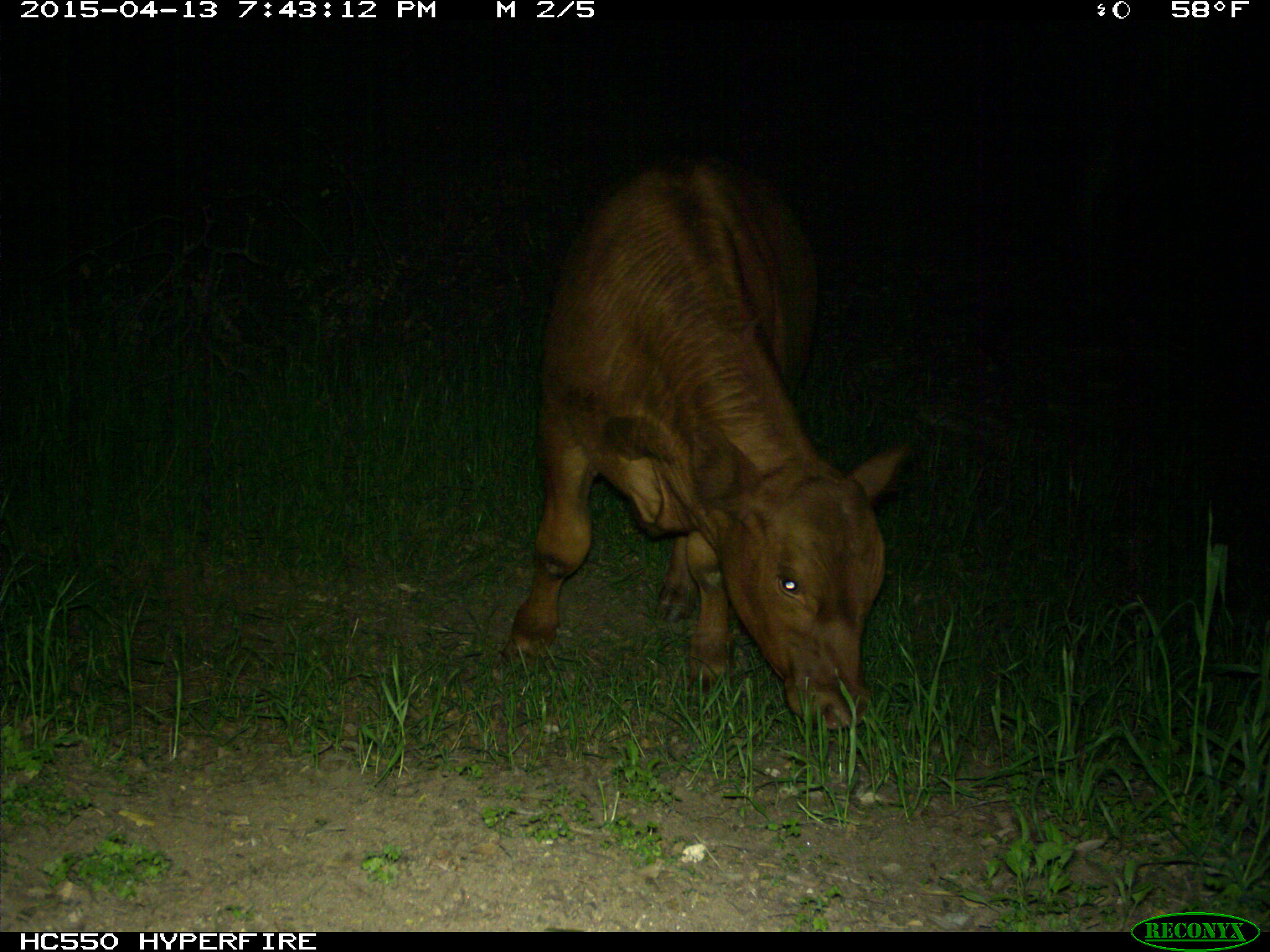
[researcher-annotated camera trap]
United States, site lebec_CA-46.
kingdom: Animalia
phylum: Chordata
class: Mammalia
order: Artiodactyla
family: Bovidae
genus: Bos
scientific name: Bos taurus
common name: domestic cow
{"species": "Bos taurus (domestic cow)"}